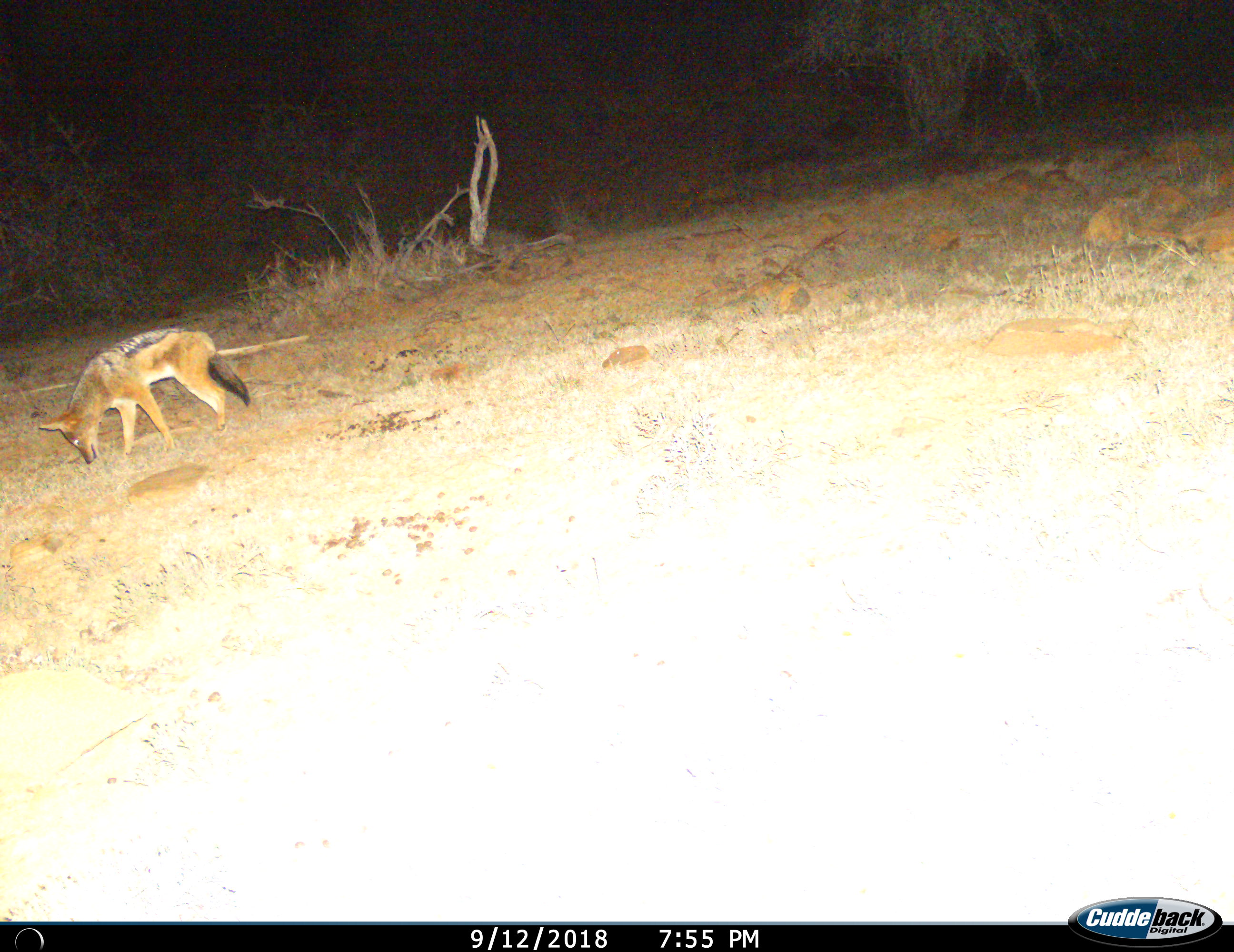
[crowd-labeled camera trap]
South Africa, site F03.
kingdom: Animalia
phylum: Chordata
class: Mammalia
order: Carnivora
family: Canidae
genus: Lupulella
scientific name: Lupulella mesomelas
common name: black-backed jackal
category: jackalblackbacked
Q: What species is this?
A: Jackalblackbacked (black-backed jackal) (Lupulella mesomelas).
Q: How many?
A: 1.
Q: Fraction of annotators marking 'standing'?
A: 67%.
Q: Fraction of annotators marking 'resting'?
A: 0%.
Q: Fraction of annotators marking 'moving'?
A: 22%.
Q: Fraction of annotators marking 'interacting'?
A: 0%.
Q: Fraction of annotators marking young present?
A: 0%.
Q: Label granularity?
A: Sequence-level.